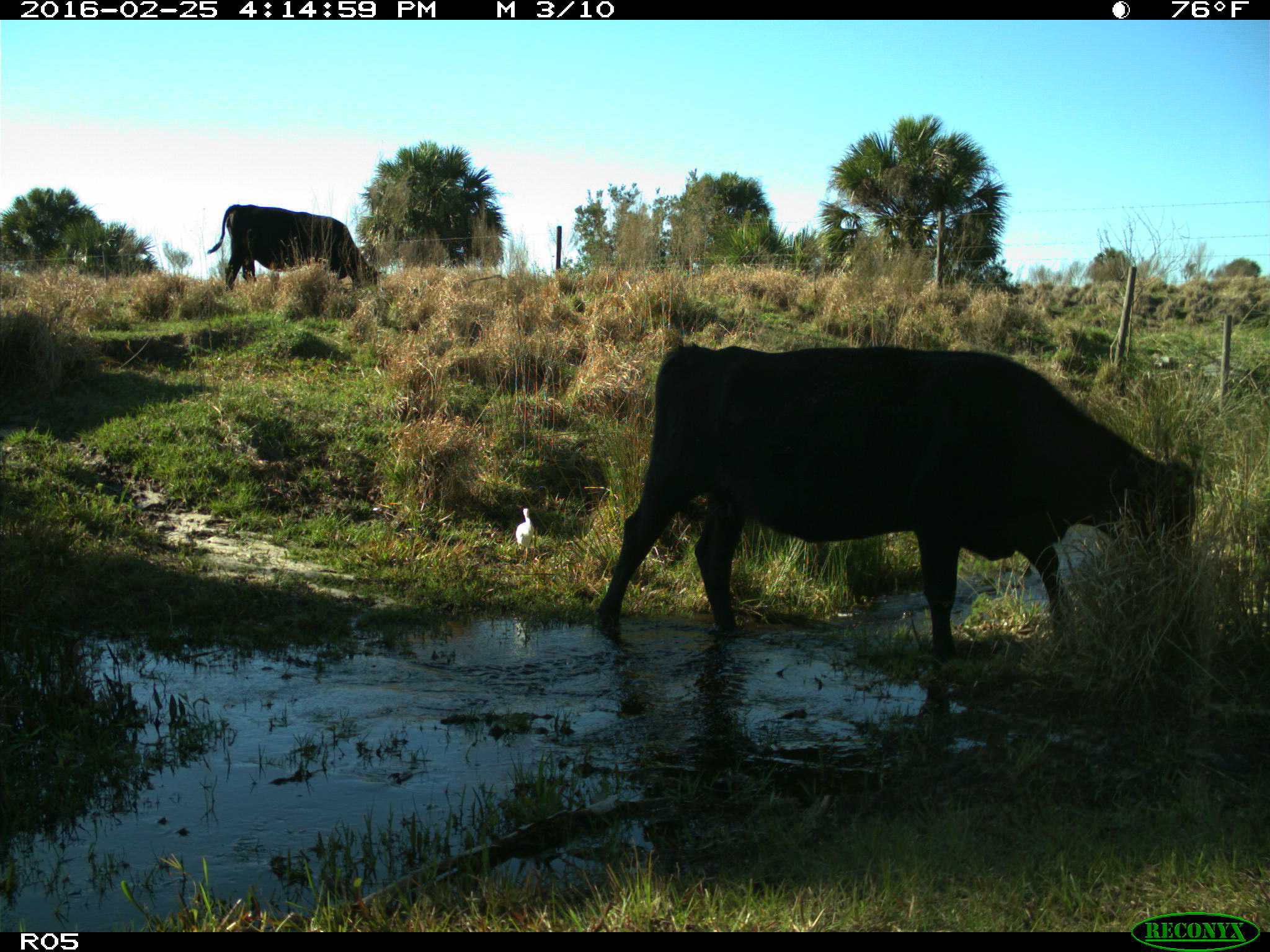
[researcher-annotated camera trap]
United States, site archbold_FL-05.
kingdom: Animalia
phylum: Chordata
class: Mammalia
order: Artiodactyla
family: Bovidae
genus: Bos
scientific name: Bos taurus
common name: domestic cow